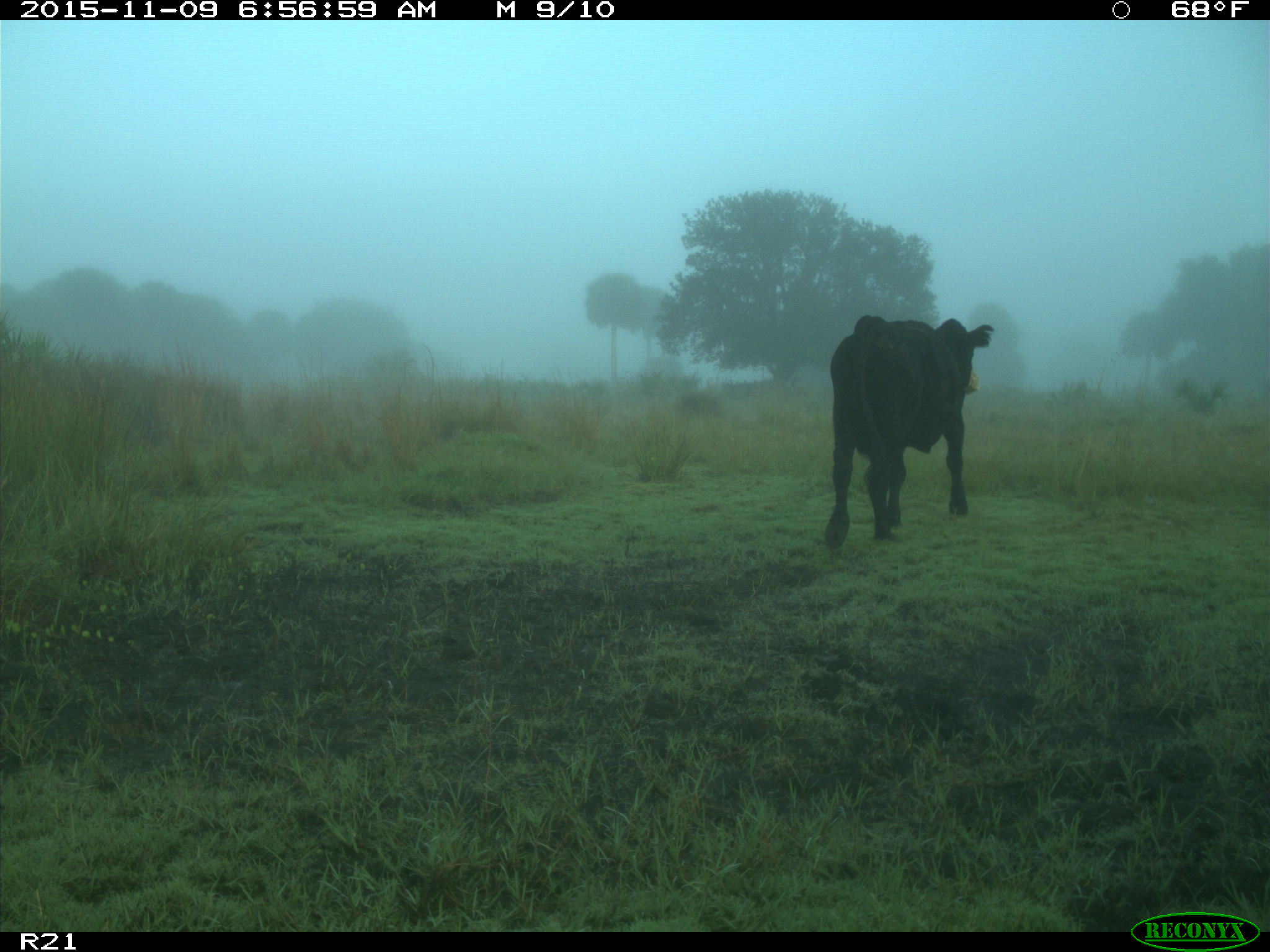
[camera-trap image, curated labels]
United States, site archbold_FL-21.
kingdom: Animalia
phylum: Chordata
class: Mammalia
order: Artiodactyla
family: Bovidae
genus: Bos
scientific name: Bos taurus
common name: domestic cow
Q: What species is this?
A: Bos taurus (domestic cow).